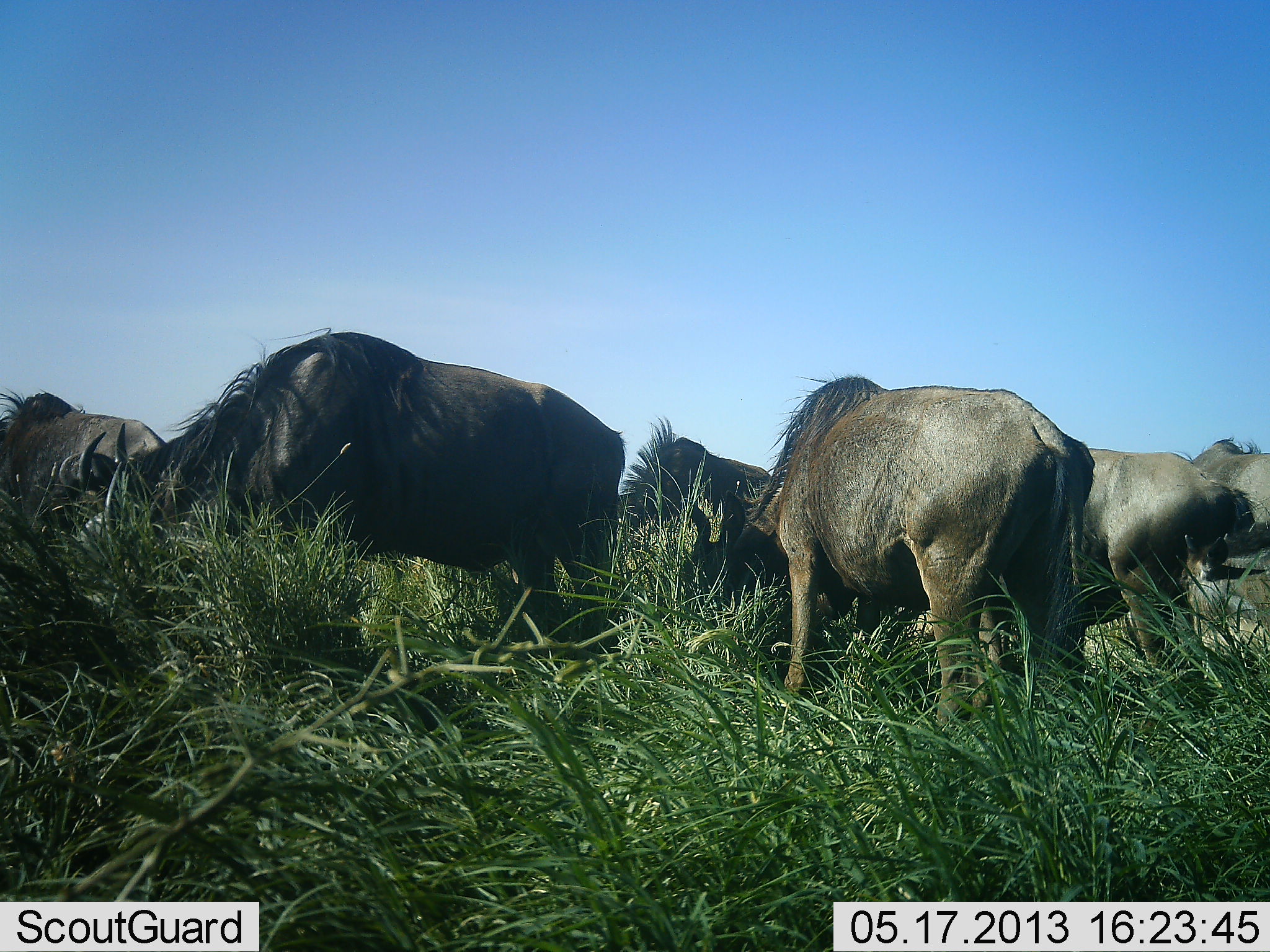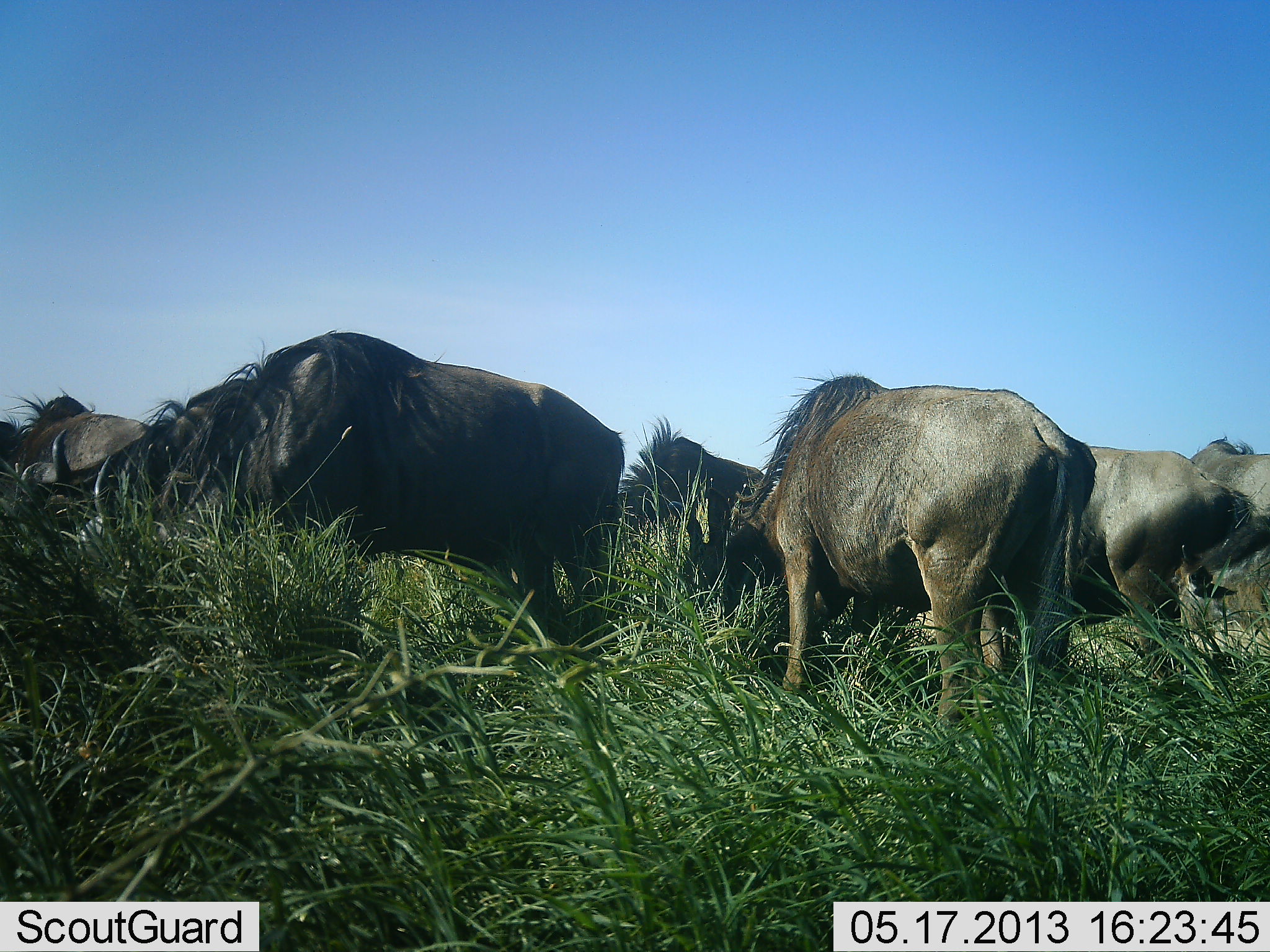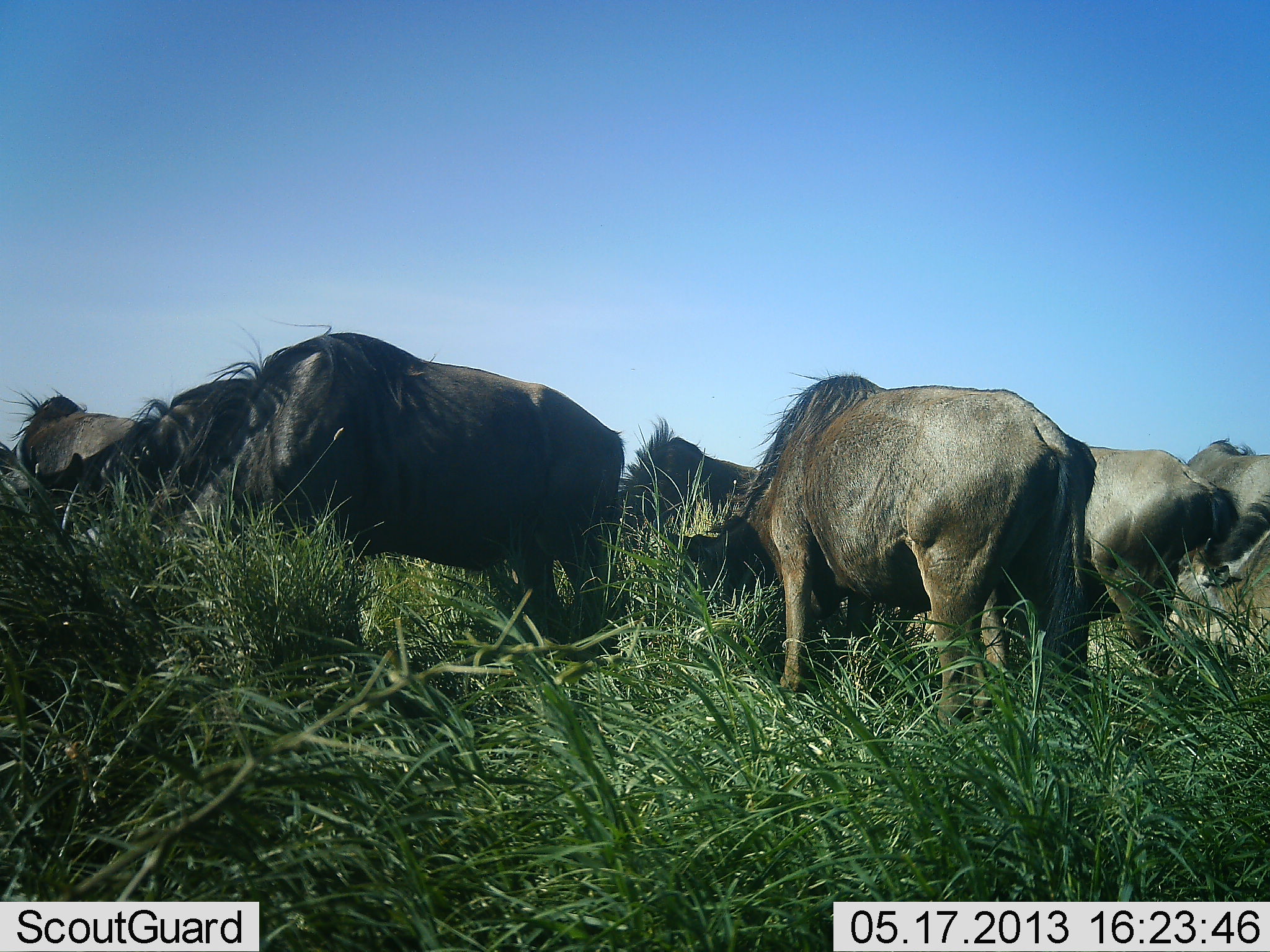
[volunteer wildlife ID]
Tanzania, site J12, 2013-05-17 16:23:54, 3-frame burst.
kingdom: Animalia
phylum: Chordata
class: Mammalia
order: Artiodactyla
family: Bovidae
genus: Connochaetes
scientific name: Connochaetes taurinus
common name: blue wildebeest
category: wildebeest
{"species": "wildebeest (blue wildebeest) (Connochaetes taurinus)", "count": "7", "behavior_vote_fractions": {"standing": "40%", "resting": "0%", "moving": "0%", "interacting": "0%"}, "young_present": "0%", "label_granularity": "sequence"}